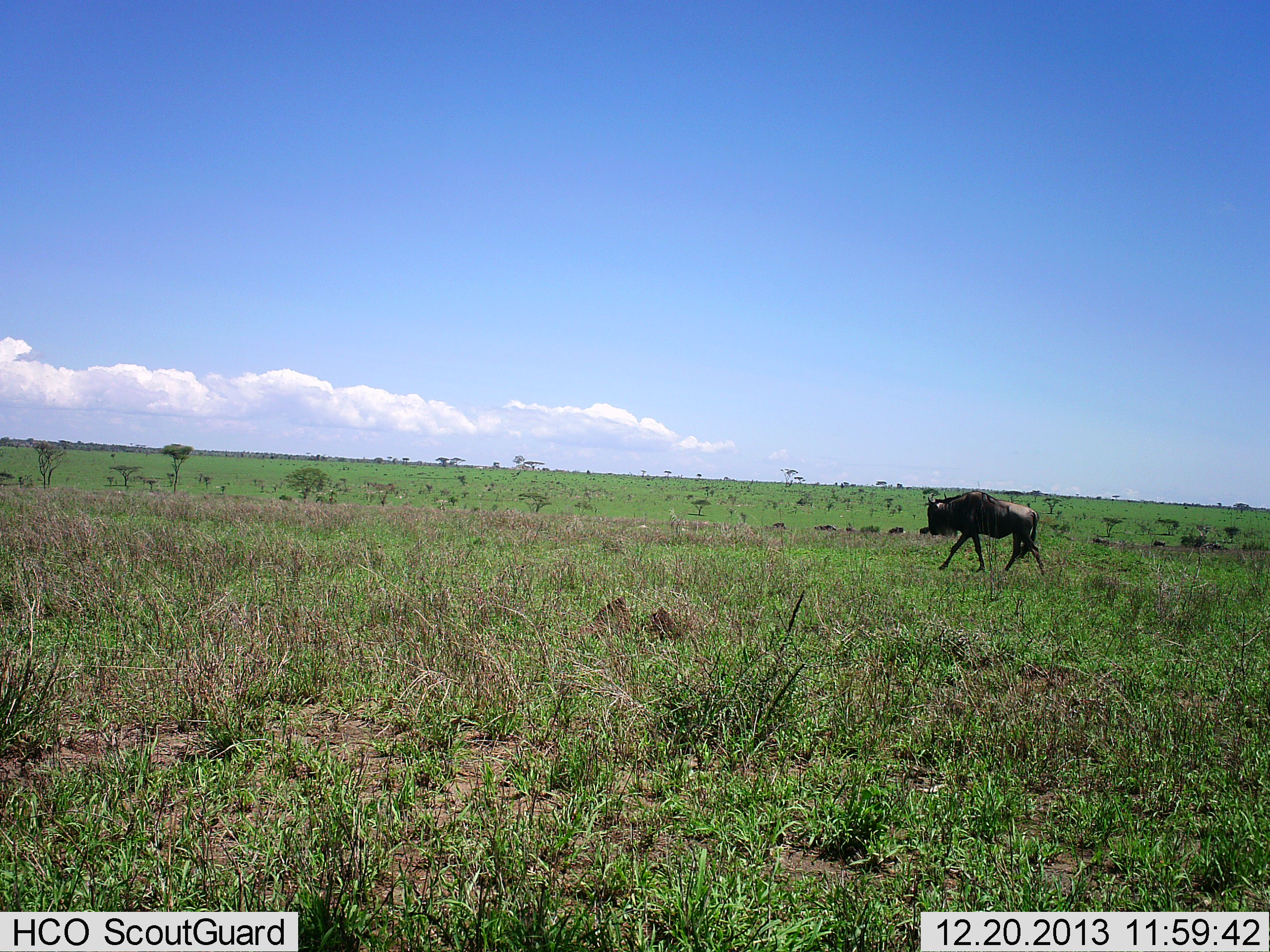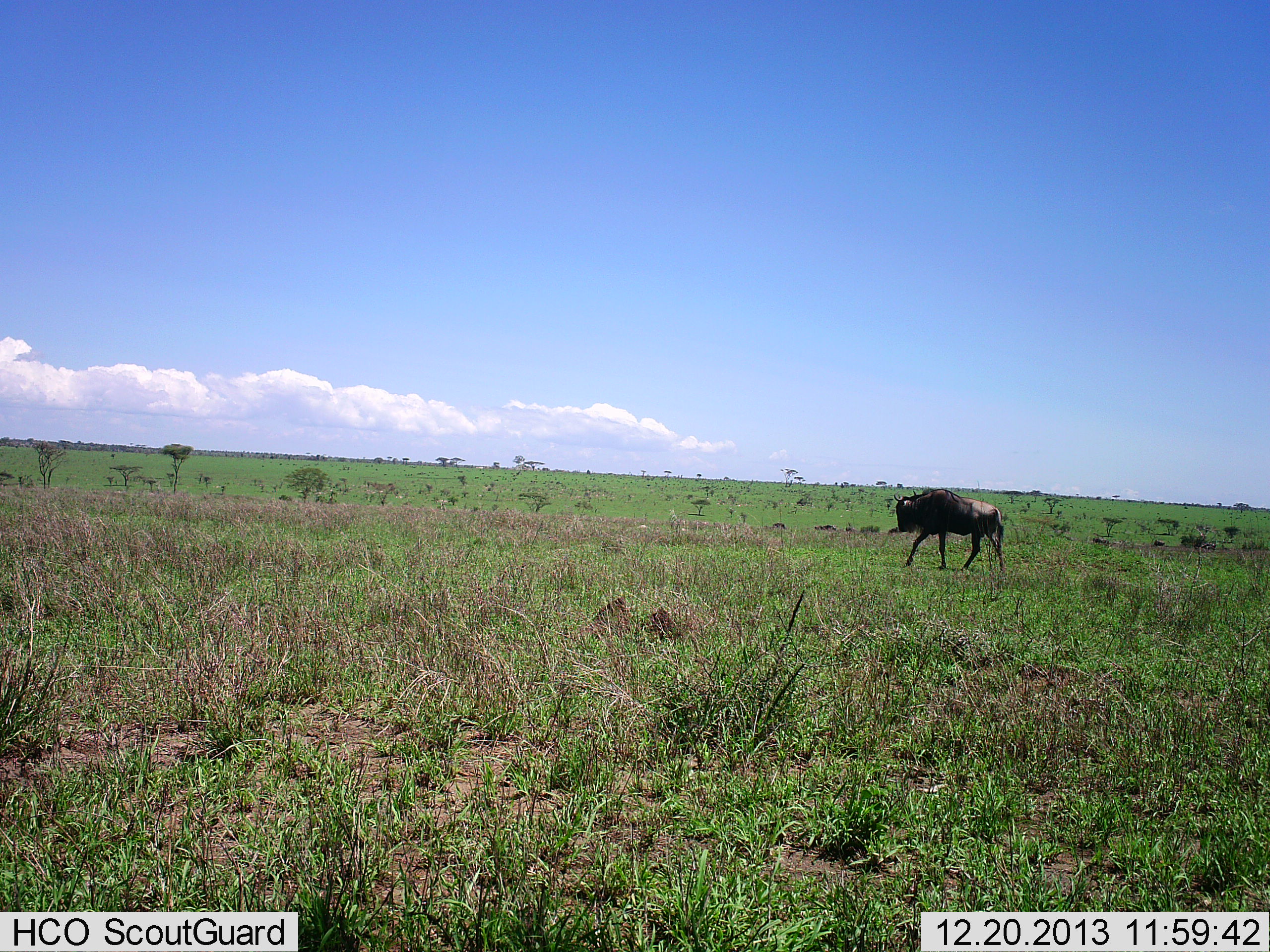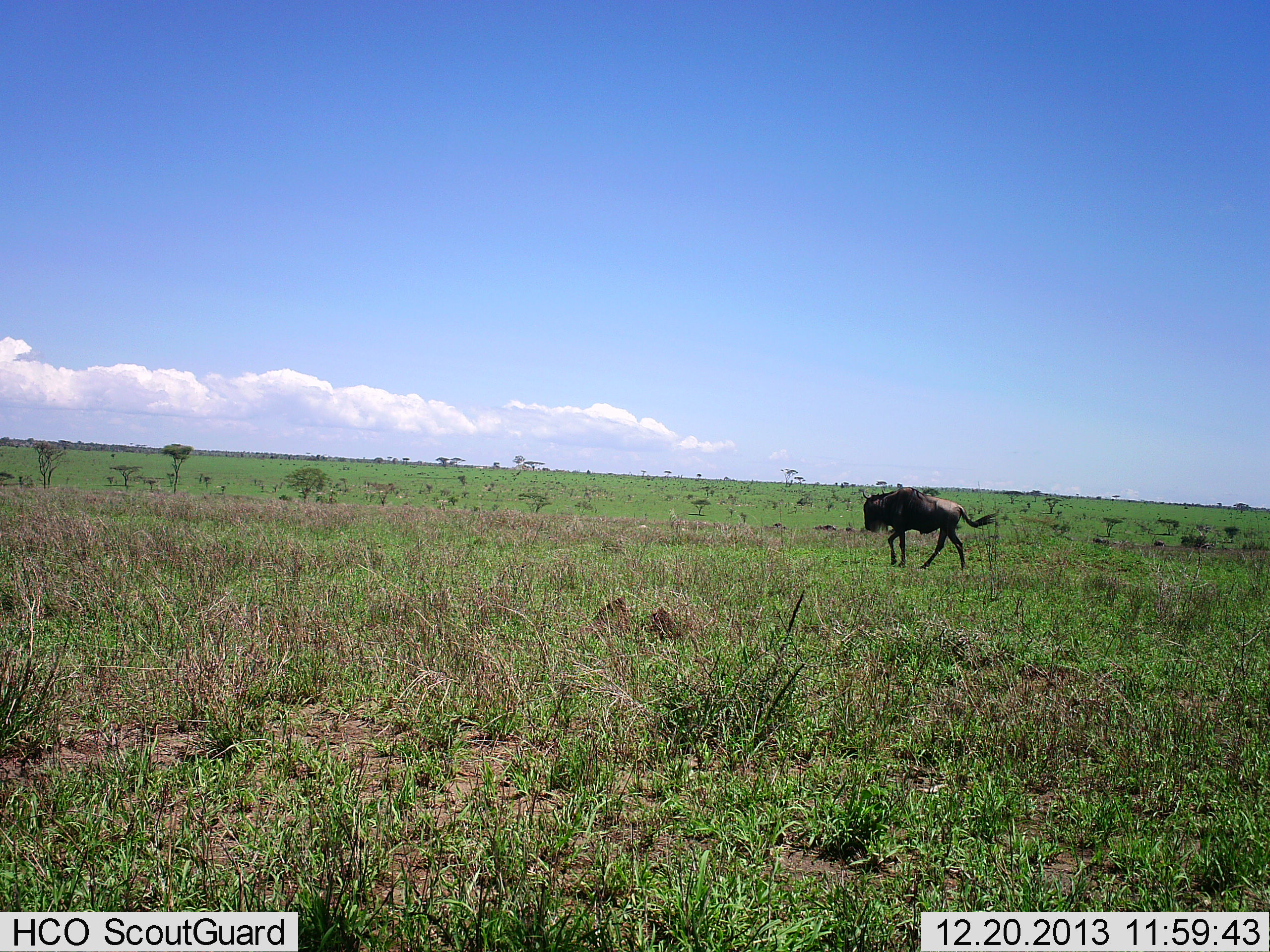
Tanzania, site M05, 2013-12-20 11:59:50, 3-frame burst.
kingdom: Animalia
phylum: Chordata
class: Mammalia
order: Artiodactyla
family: Bovidae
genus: Connochaetes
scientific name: Connochaetes taurinus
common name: blue wildebeest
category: wildebeest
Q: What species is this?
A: Wildebeest (blue wildebeest) (Connochaetes taurinus).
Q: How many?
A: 1.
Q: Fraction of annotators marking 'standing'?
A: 10%.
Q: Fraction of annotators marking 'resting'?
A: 0%.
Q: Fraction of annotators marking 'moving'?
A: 100%.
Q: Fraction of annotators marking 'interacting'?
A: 0%.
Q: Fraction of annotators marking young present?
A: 0%.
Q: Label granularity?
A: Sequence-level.